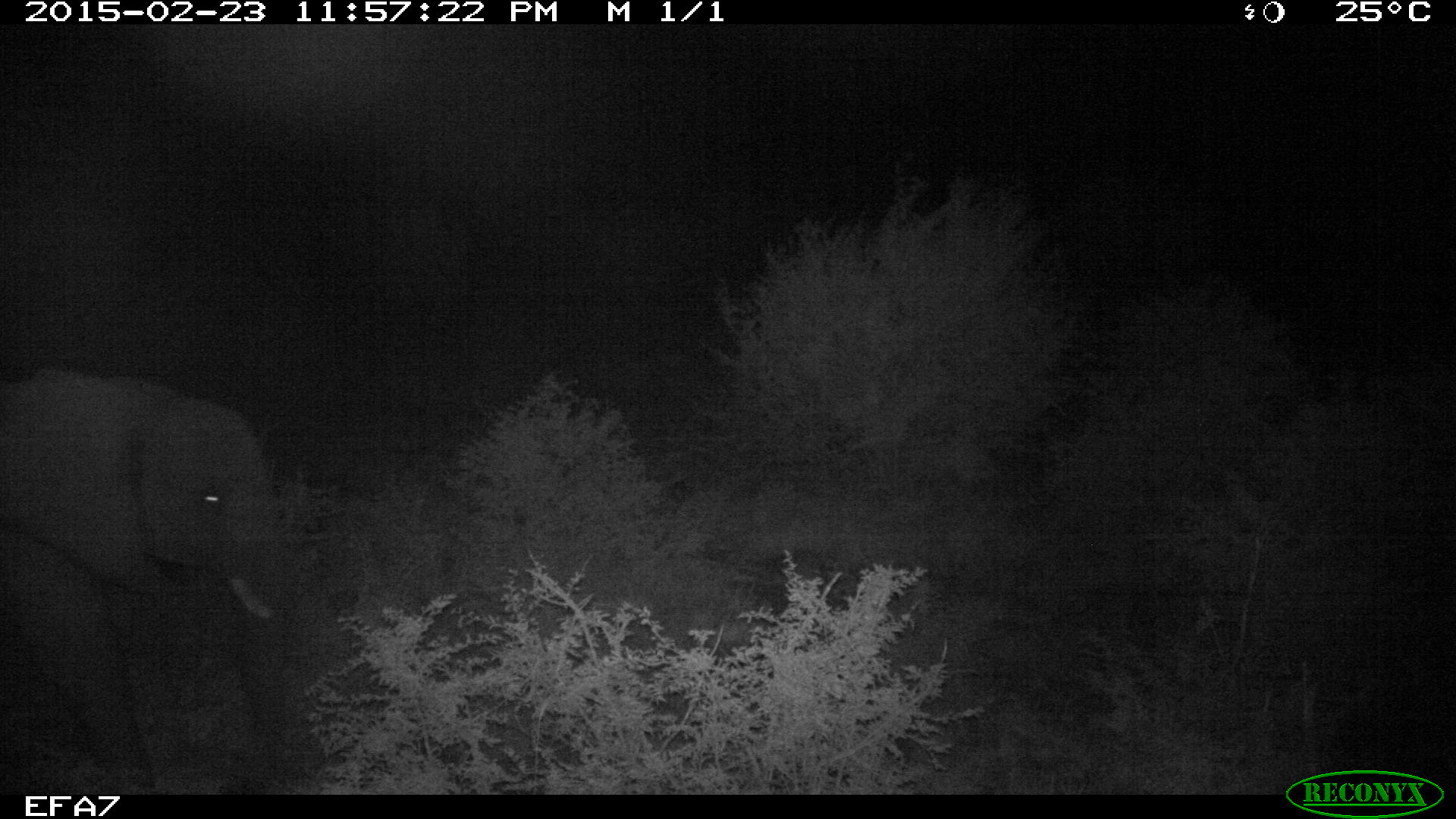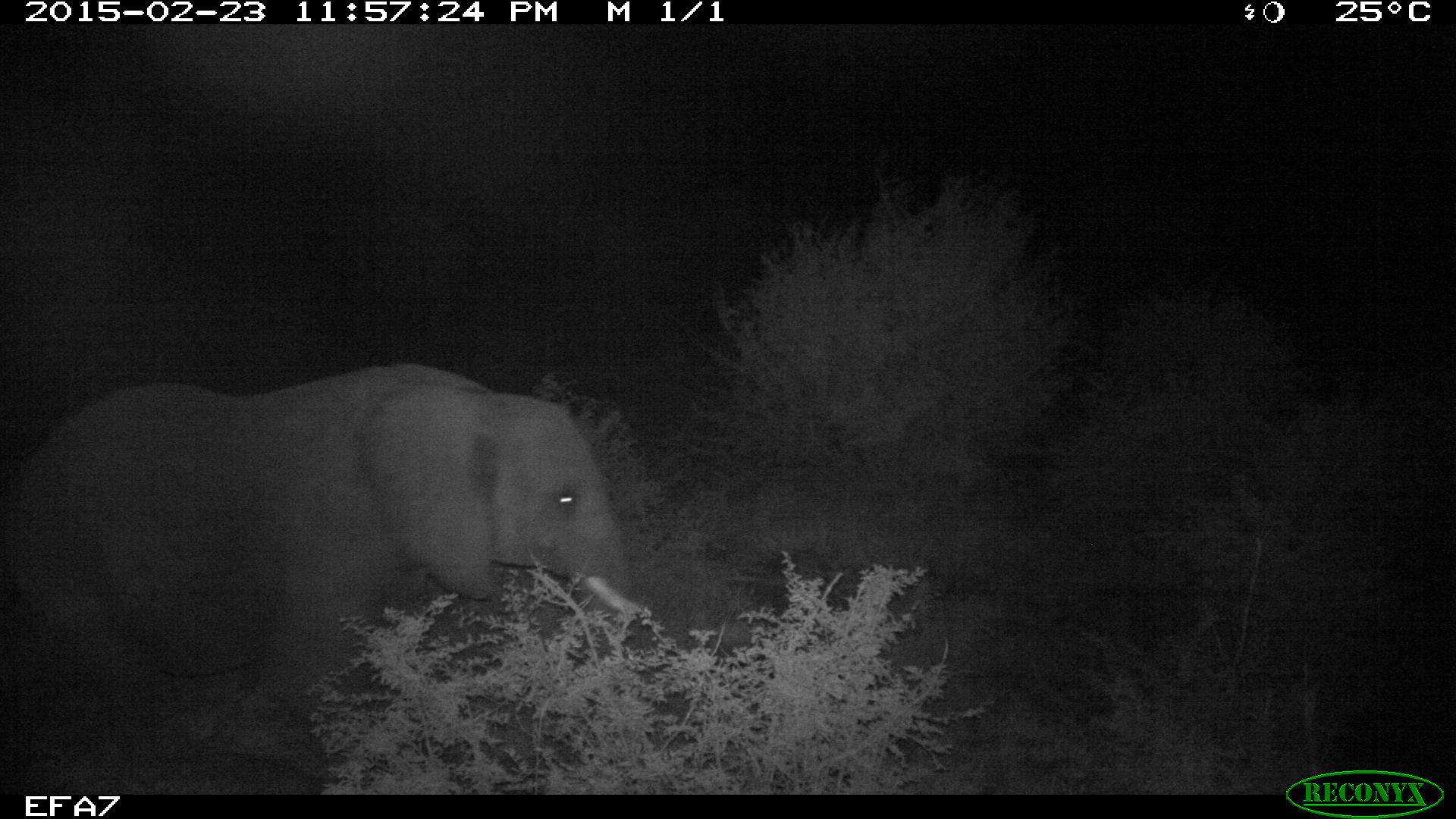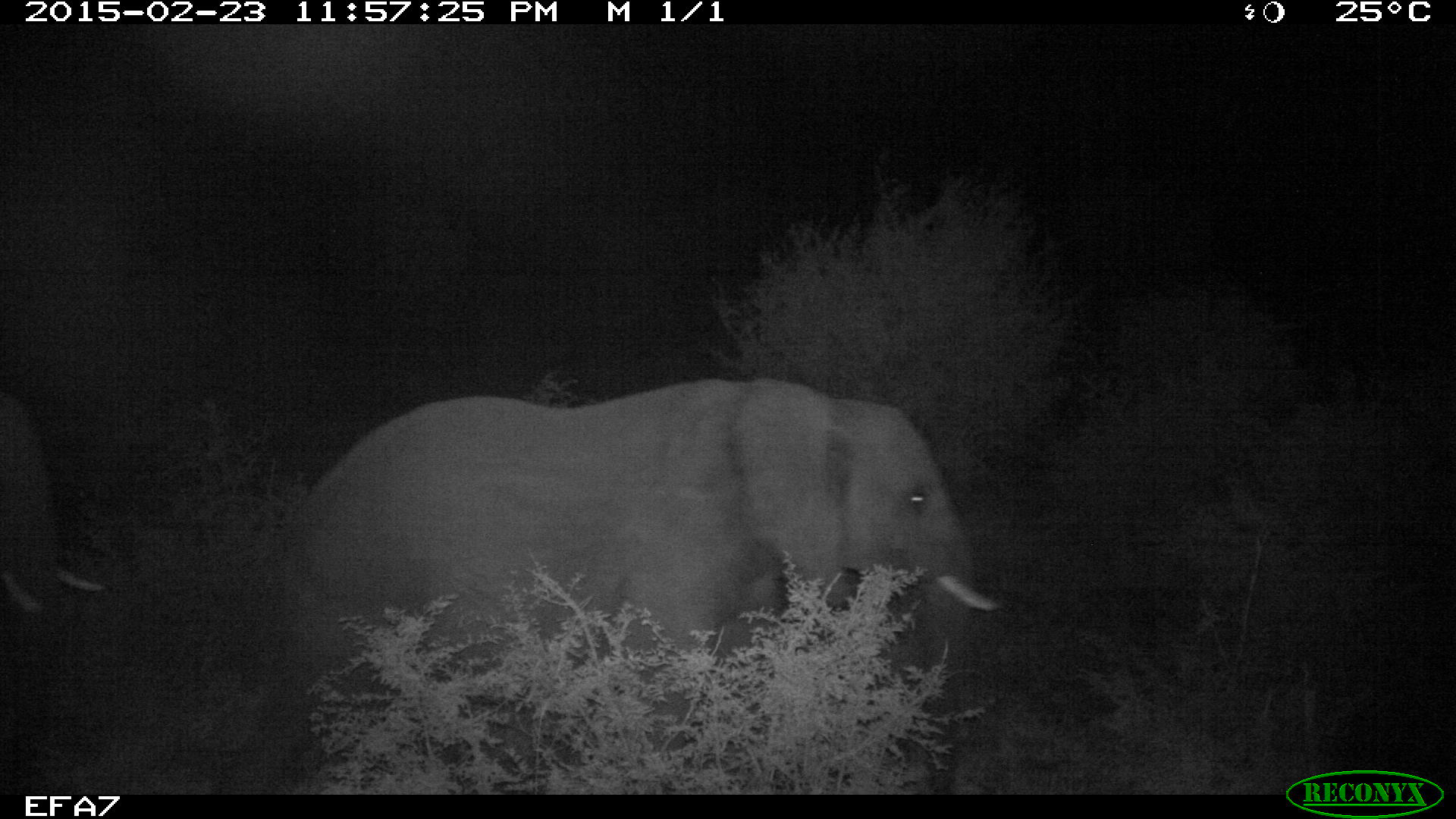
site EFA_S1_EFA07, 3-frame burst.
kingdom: Animalia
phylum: Chordata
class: Mammalia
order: Proboscidea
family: Elephantidae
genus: Loxodonta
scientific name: Loxodonta africana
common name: african bush elephant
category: elephant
Elephant (african bush elephant) (Loxodonta africana), count 1. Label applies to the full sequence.